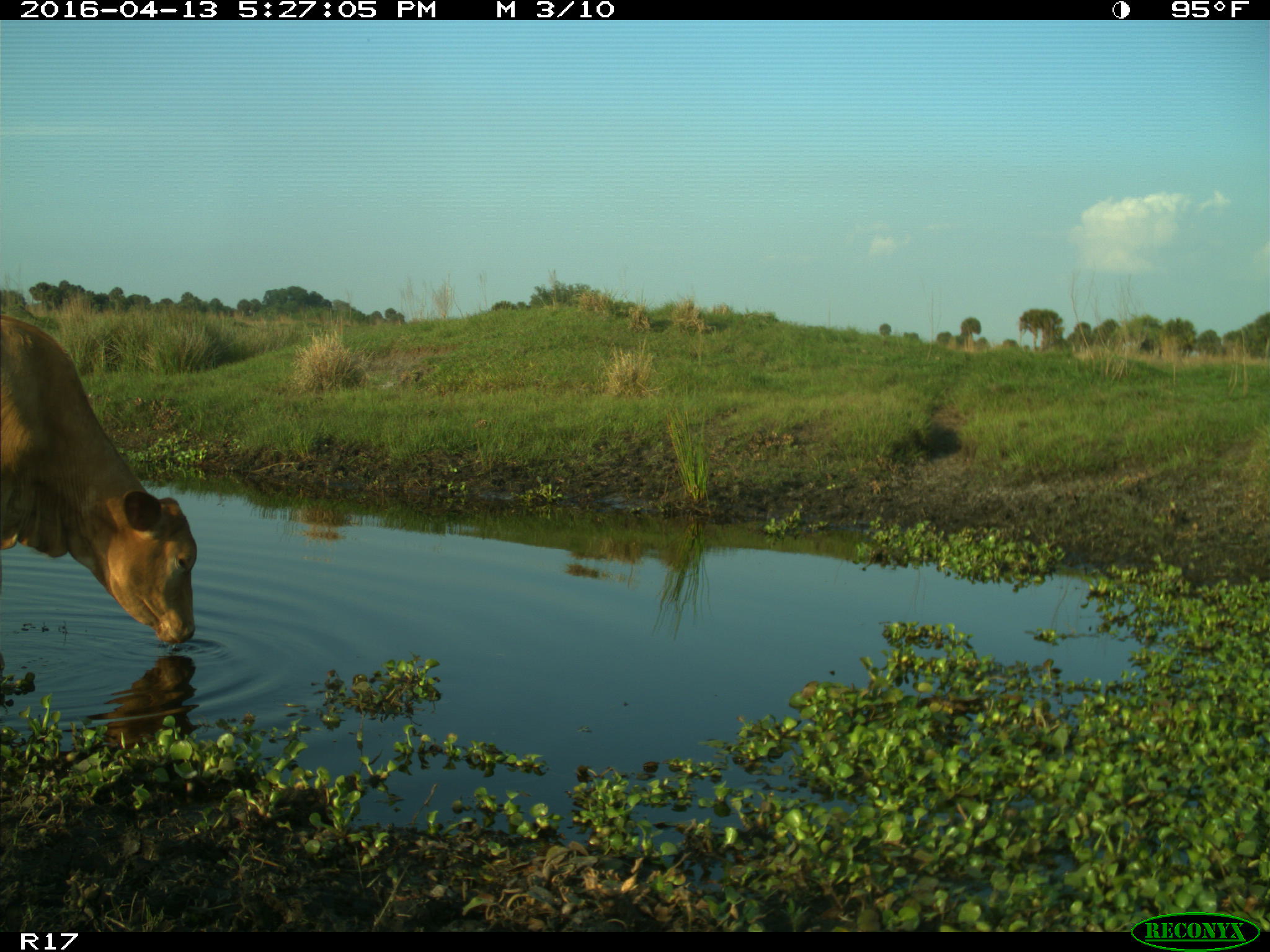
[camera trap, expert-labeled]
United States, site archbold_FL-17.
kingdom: Animalia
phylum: Chordata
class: Mammalia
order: Artiodactyla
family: Bovidae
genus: Bos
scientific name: Bos taurus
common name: domestic cow